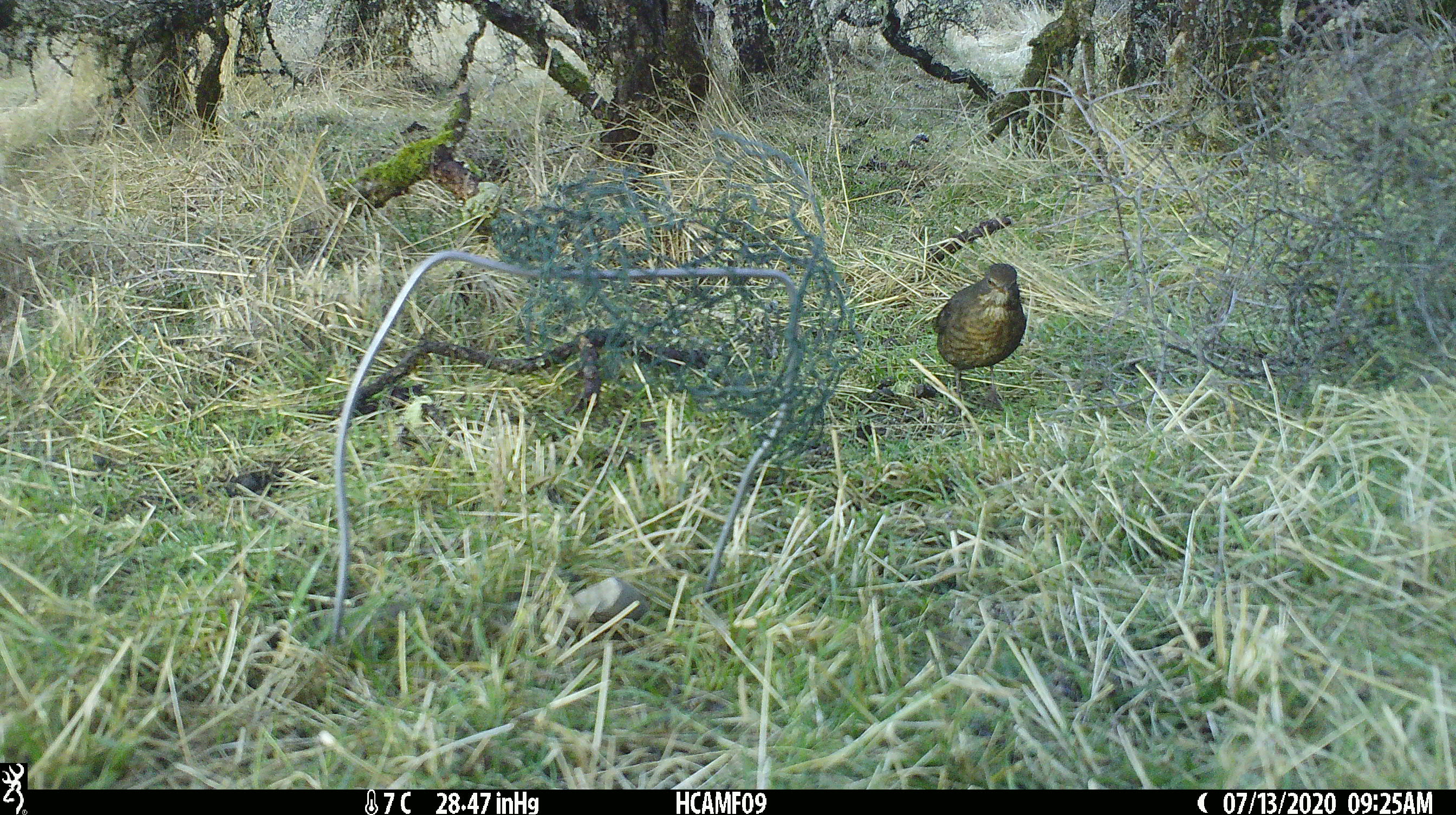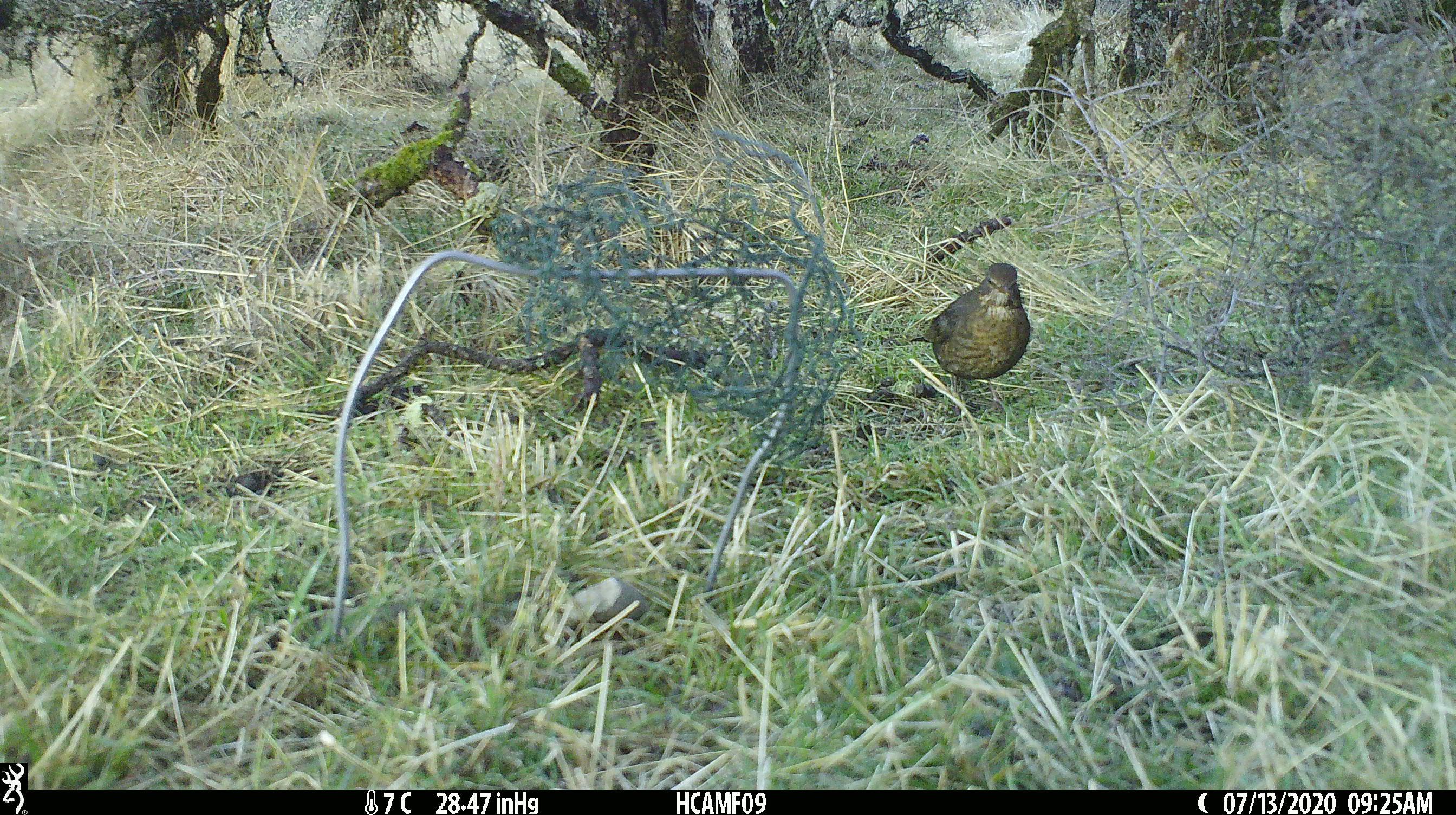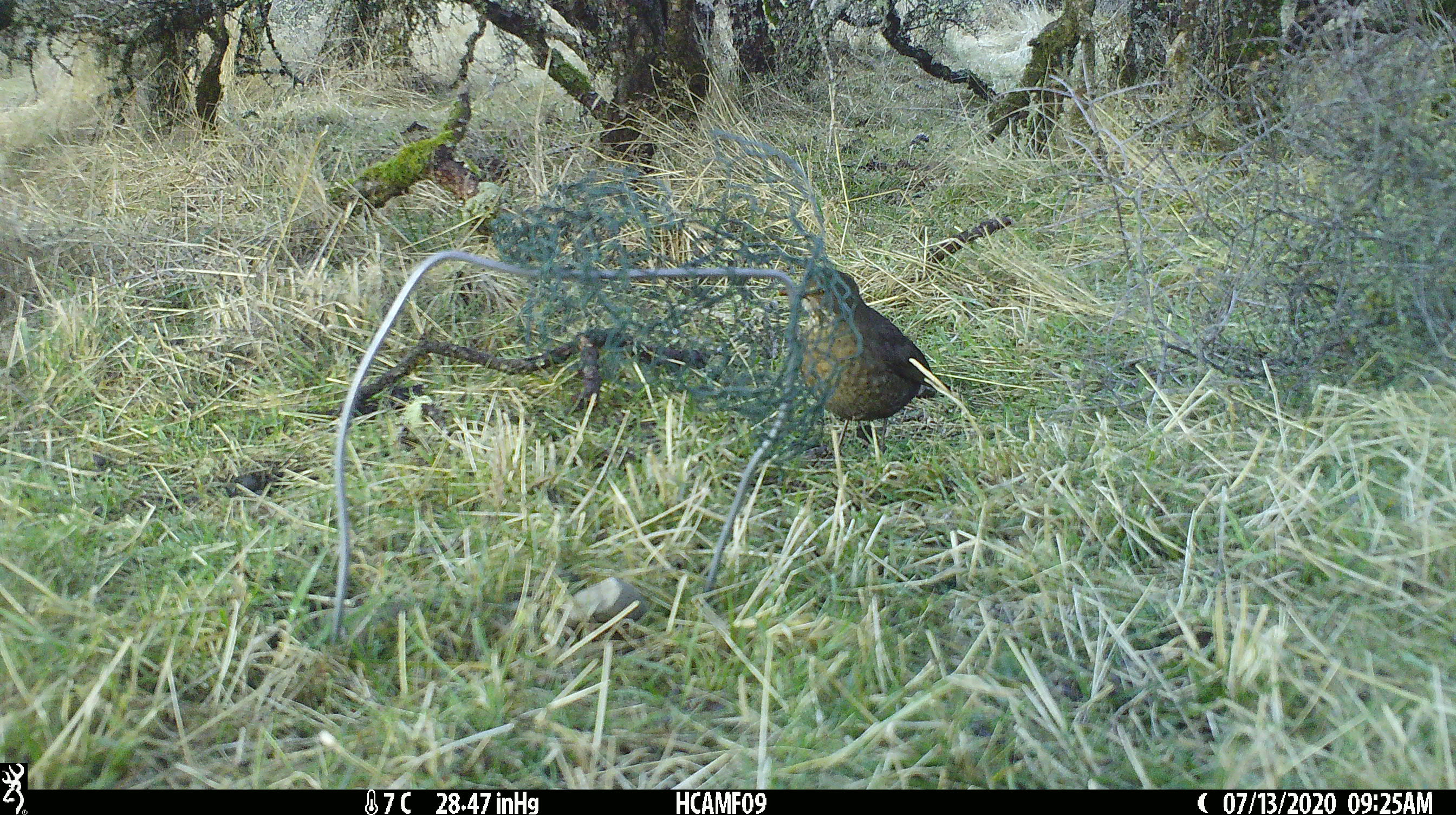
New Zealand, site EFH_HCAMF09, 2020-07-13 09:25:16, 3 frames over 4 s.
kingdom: Animalia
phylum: Chordata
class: Aves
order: Passeriformes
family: Turdidae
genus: Turdus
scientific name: Turdus merula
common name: eurasian blackbird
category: blackbird